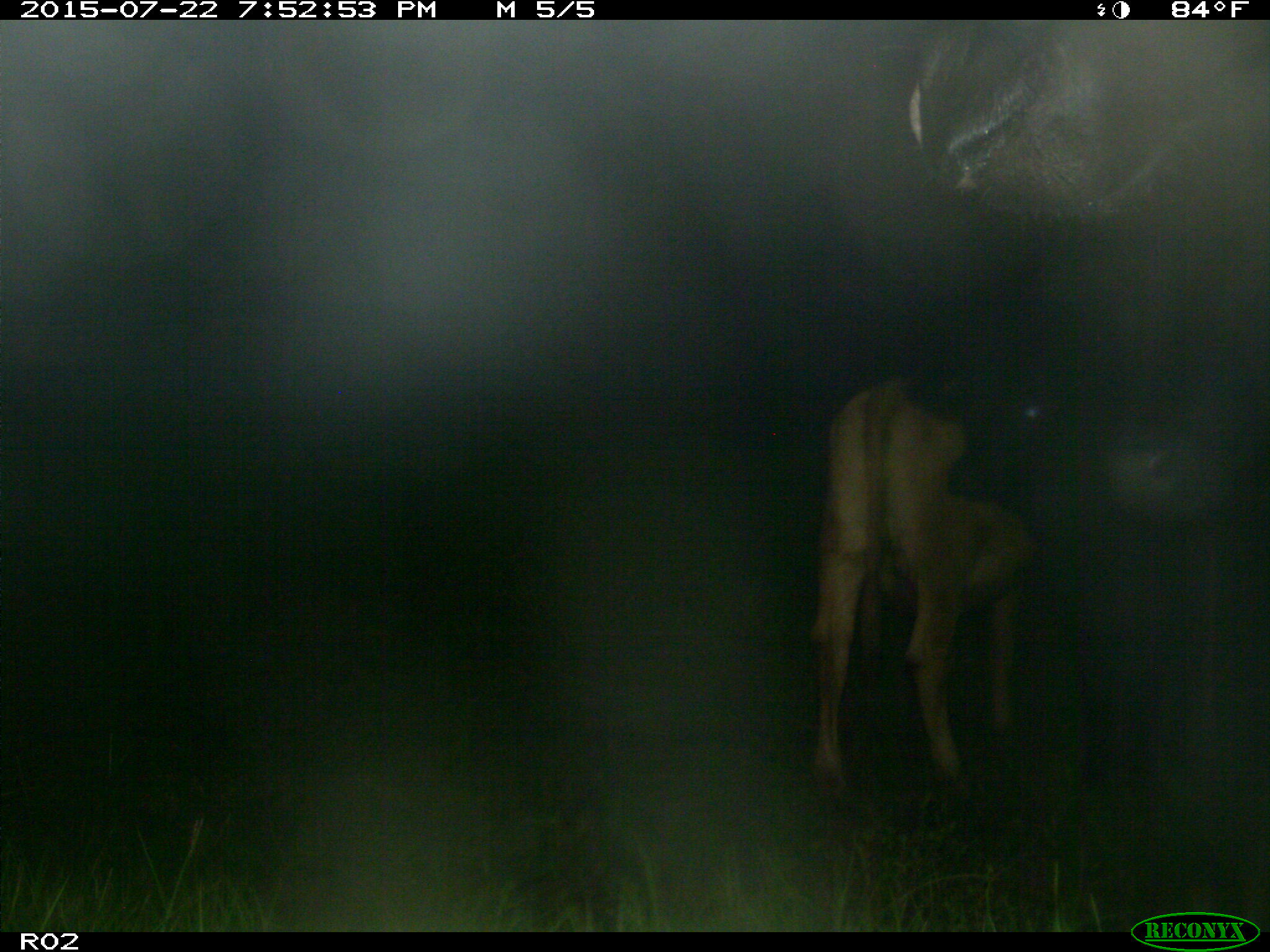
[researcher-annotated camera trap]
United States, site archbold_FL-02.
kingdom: Animalia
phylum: Chordata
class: Mammalia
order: Artiodactyla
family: Bovidae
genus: Bos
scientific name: Bos taurus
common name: domestic cow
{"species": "Bos taurus (domestic cow)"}